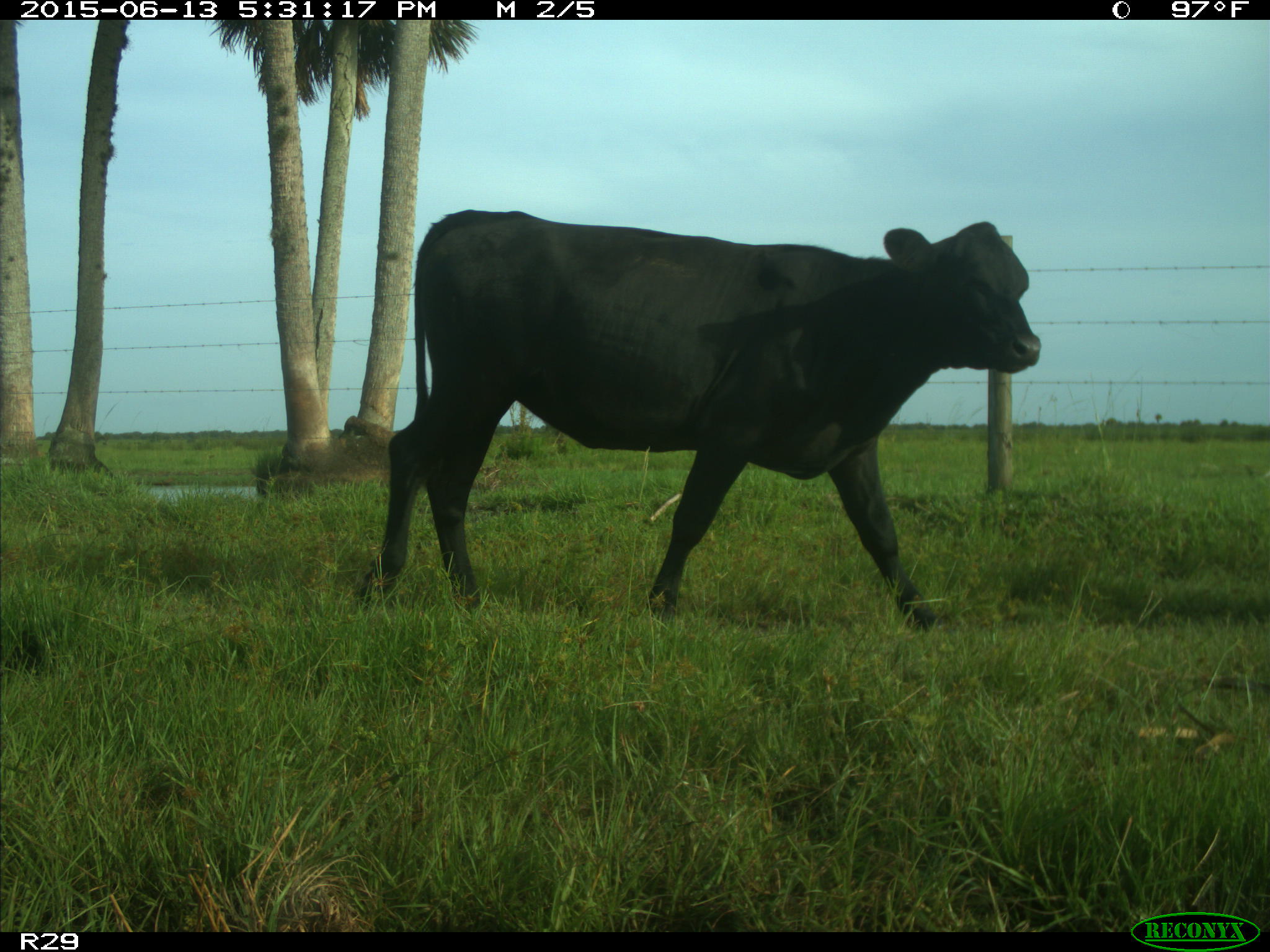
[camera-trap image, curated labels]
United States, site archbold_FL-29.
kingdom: Animalia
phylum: Chordata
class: Mammalia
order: Artiodactyla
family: Bovidae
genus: Bos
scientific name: Bos taurus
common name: domestic cow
Bos taurus (domestic cow).